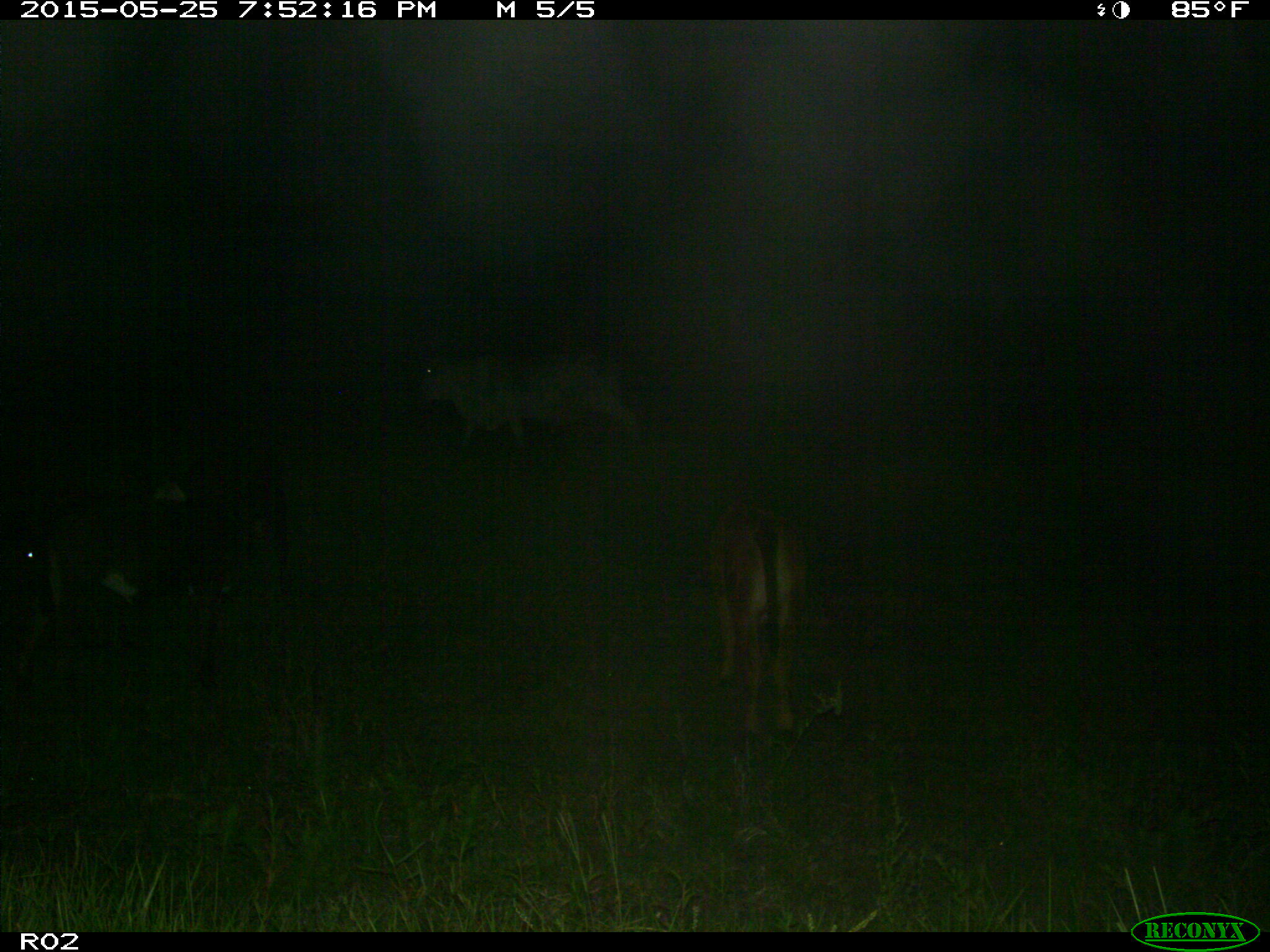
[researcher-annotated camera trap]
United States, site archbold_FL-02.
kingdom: Animalia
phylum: Chordata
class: Mammalia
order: Artiodactyla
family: Bovidae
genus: Bos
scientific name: Bos taurus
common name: domestic cow